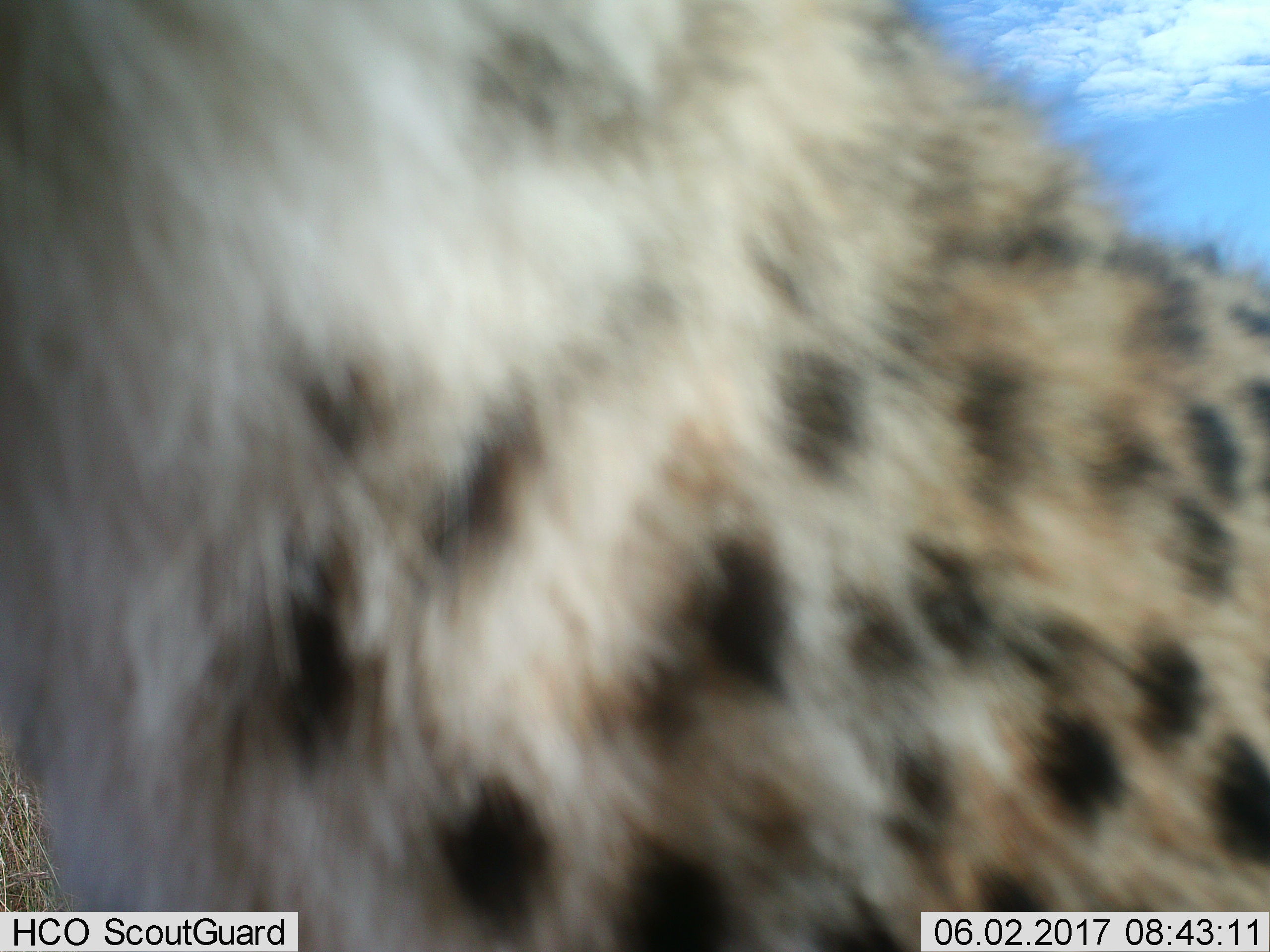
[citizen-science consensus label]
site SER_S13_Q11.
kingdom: Animalia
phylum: Chordata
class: Mammalia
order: Carnivora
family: Felidae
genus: Acinonyx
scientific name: Acinonyx jubatus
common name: cheetah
Cheetah (Acinonyx jubatus), count 1. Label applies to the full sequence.